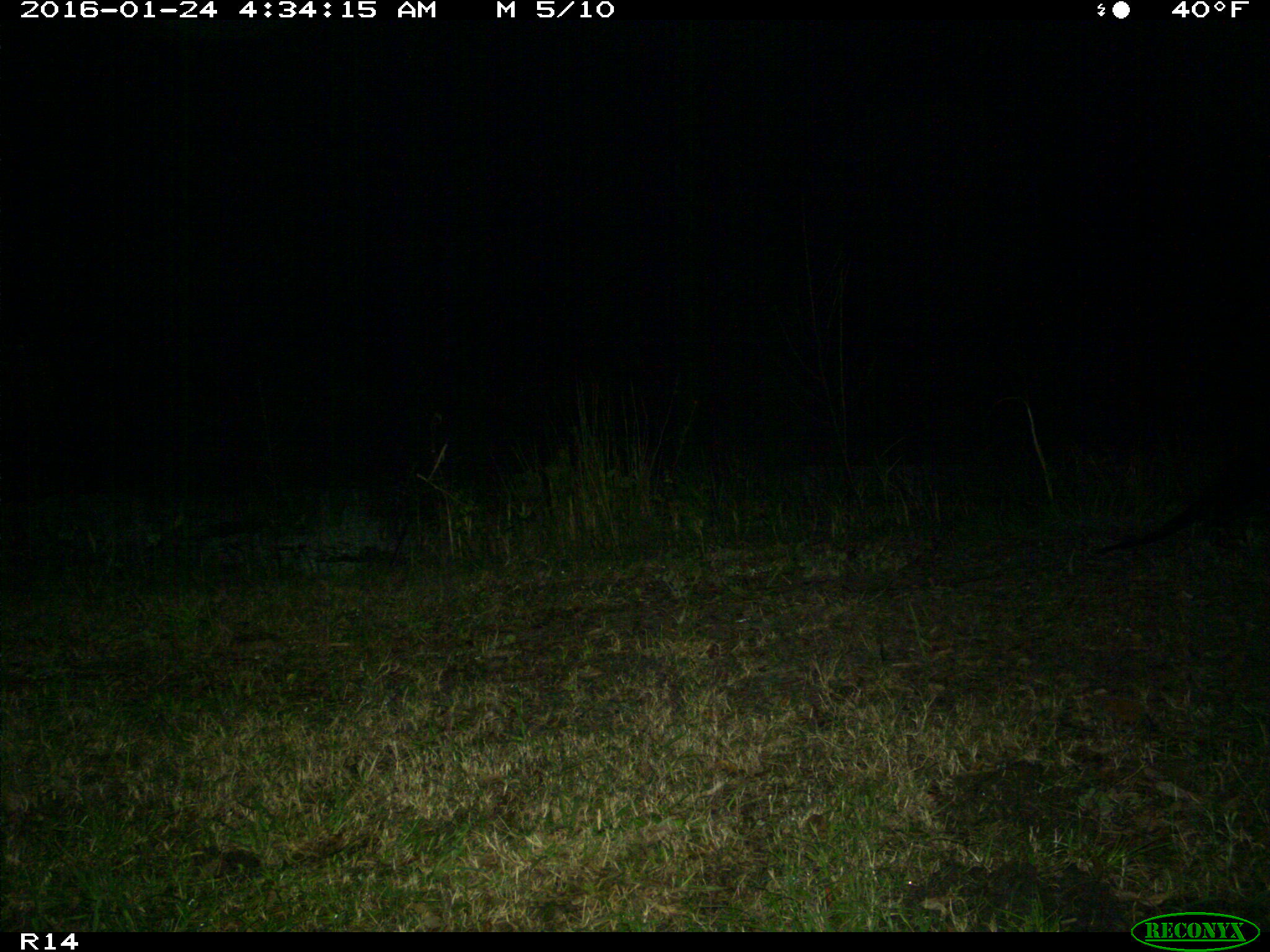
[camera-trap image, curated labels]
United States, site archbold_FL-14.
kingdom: Animalia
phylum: Chordata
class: Mammalia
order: Carnivora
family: Mustelidae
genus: Lontra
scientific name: Lontra canadensis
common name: north american river otter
Lontra canadensis (north american river otter).